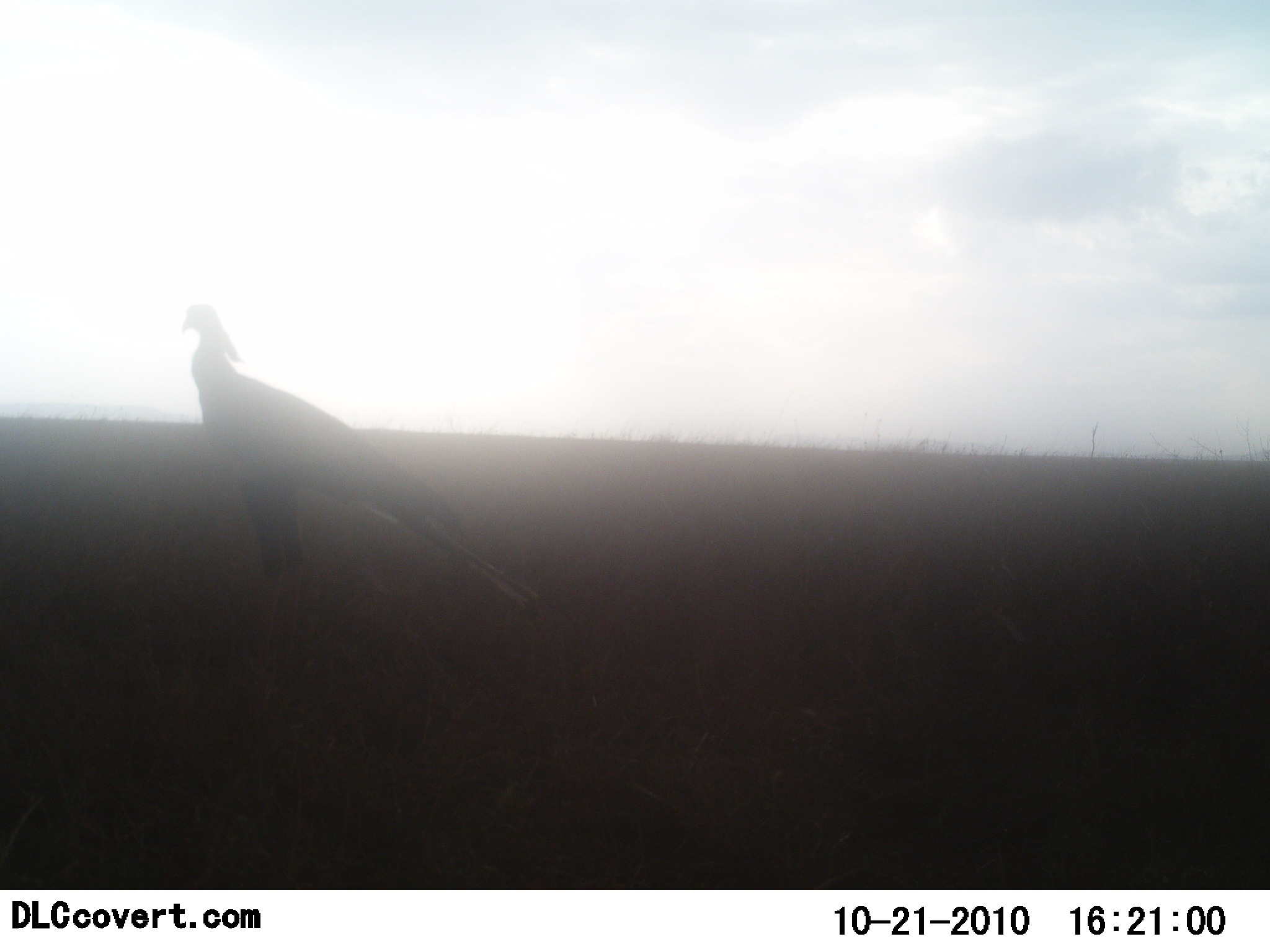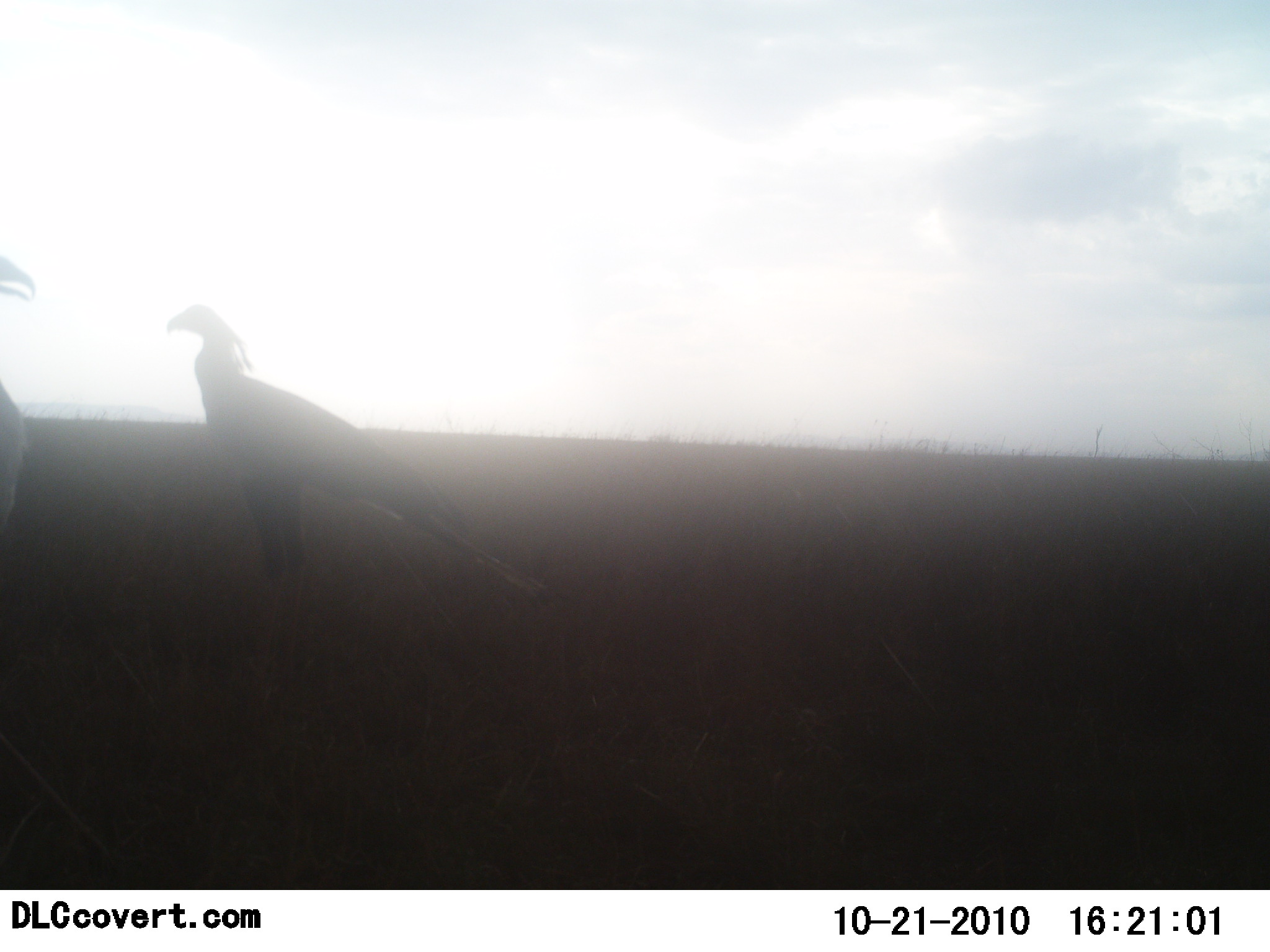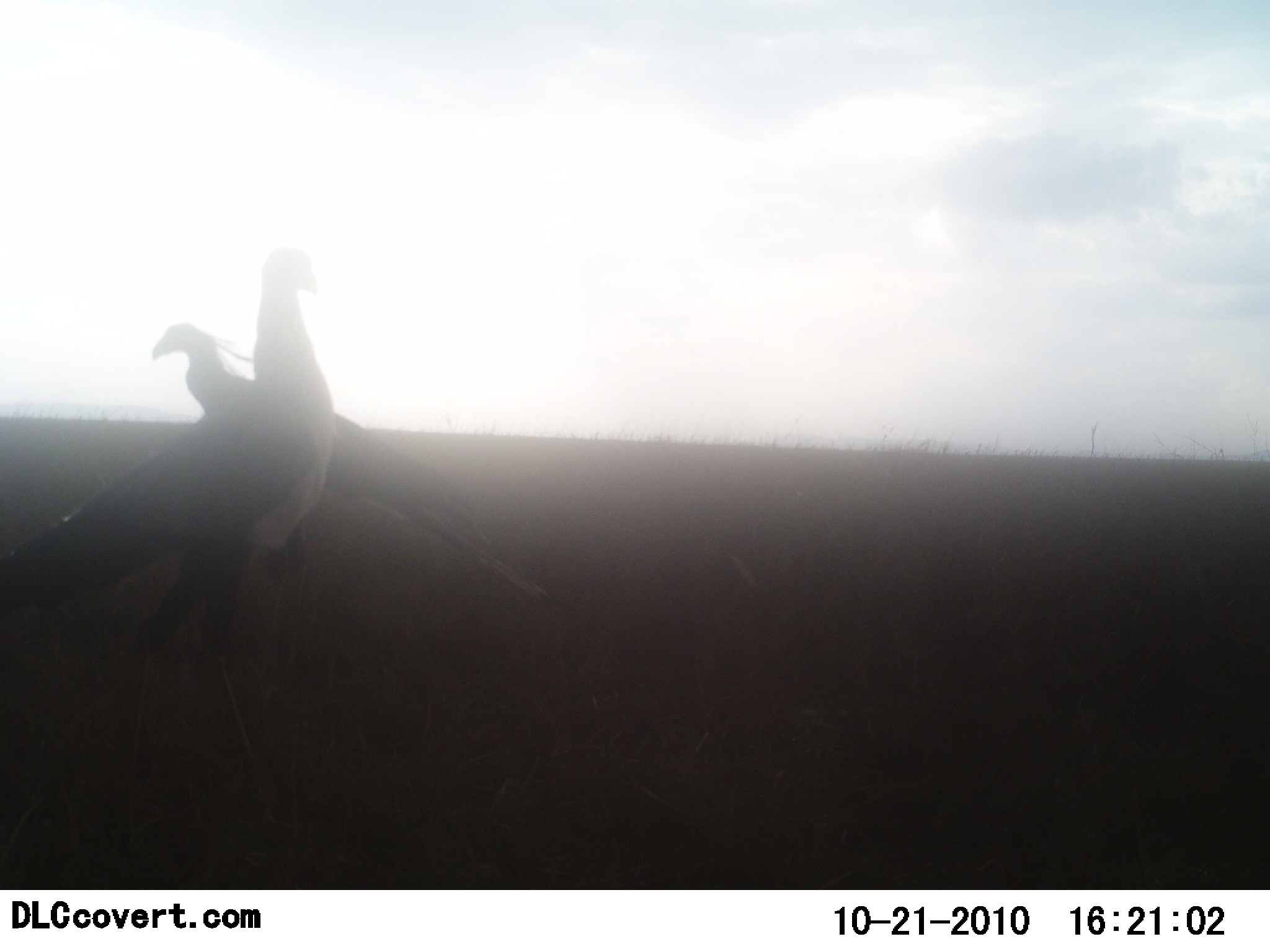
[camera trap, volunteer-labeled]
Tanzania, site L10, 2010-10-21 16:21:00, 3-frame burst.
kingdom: Animalia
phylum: Chordata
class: Aves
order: Accipitriformes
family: Sagittariidae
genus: Sagittarius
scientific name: Sagittarius serpentarius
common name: secretary bird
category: secretarybird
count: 2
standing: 90%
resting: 0%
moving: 55%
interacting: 0%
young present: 0%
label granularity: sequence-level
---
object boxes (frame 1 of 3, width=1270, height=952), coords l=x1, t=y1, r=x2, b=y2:
animal: l=176, t=302, r=543, b=620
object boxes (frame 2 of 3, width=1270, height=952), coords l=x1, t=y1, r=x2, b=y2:
animal: l=165, t=302, r=556, b=610; l=0, t=250, r=38, b=546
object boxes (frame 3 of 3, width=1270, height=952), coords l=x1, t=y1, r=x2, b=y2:
animal: l=0, t=245, r=333, b=859; l=153, t=323, r=562, b=689